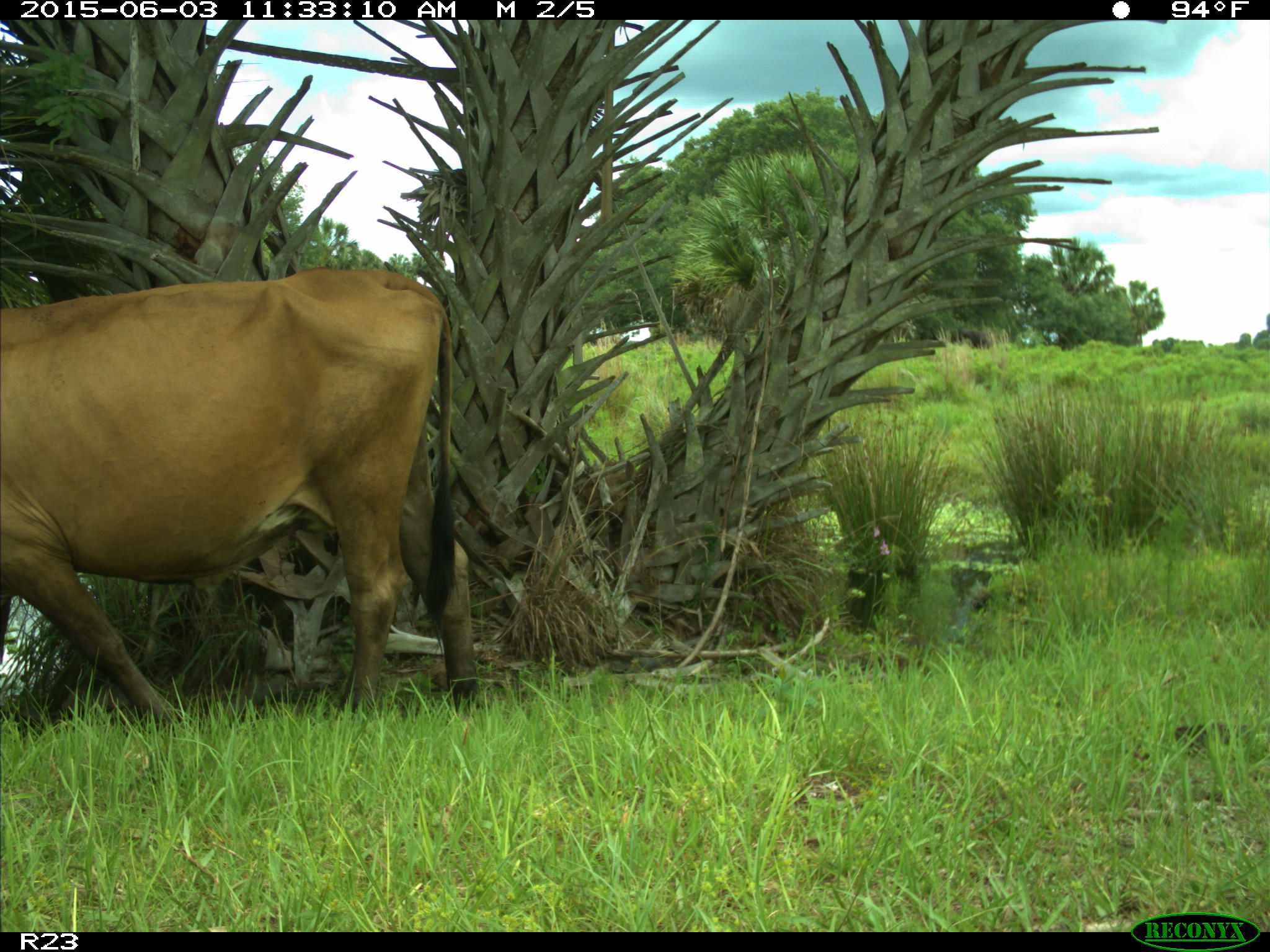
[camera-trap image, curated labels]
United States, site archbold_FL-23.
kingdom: Animalia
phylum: Chordata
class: Mammalia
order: Artiodactyla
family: Bovidae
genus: Bos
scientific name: Bos taurus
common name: domestic cow